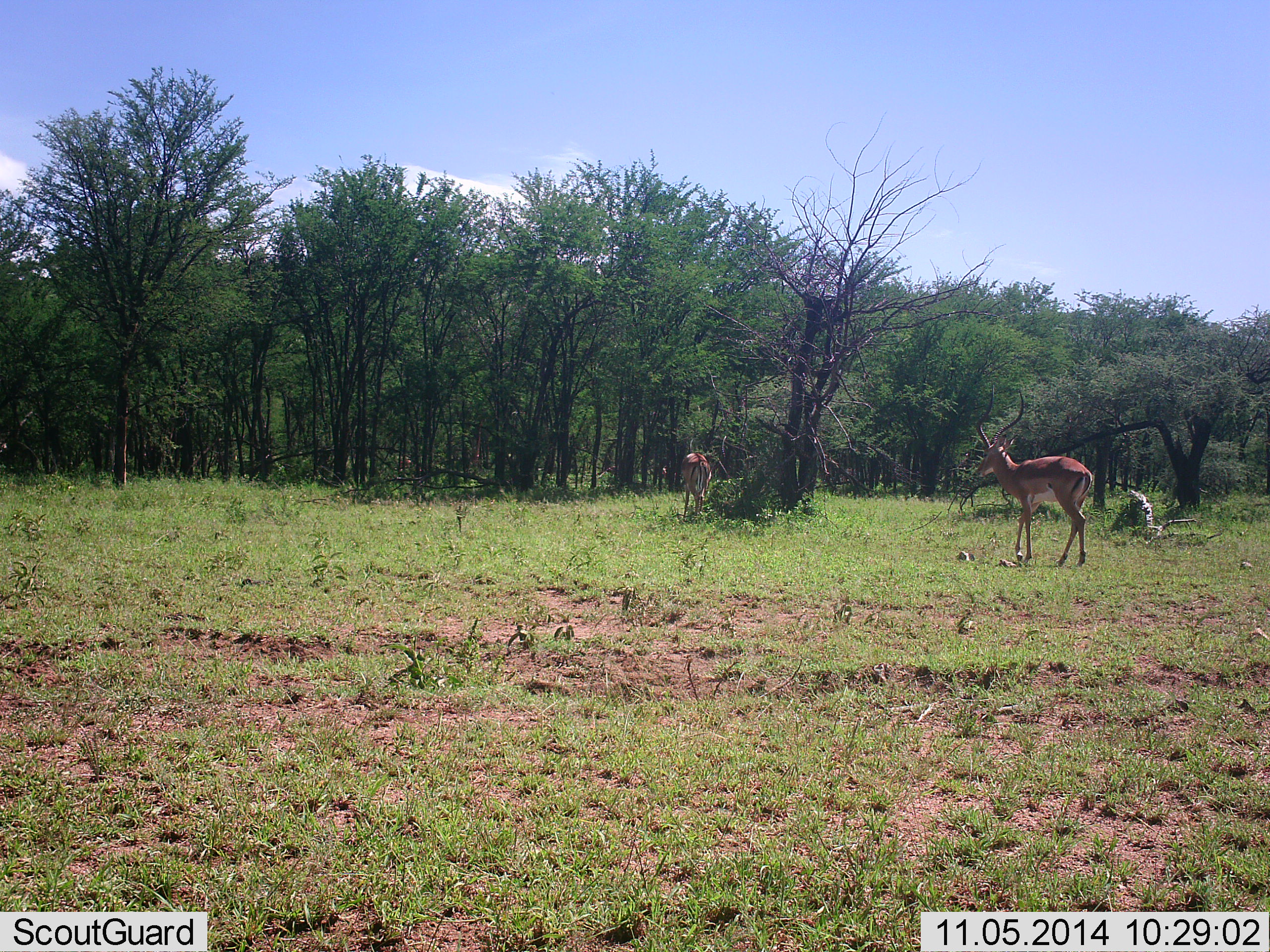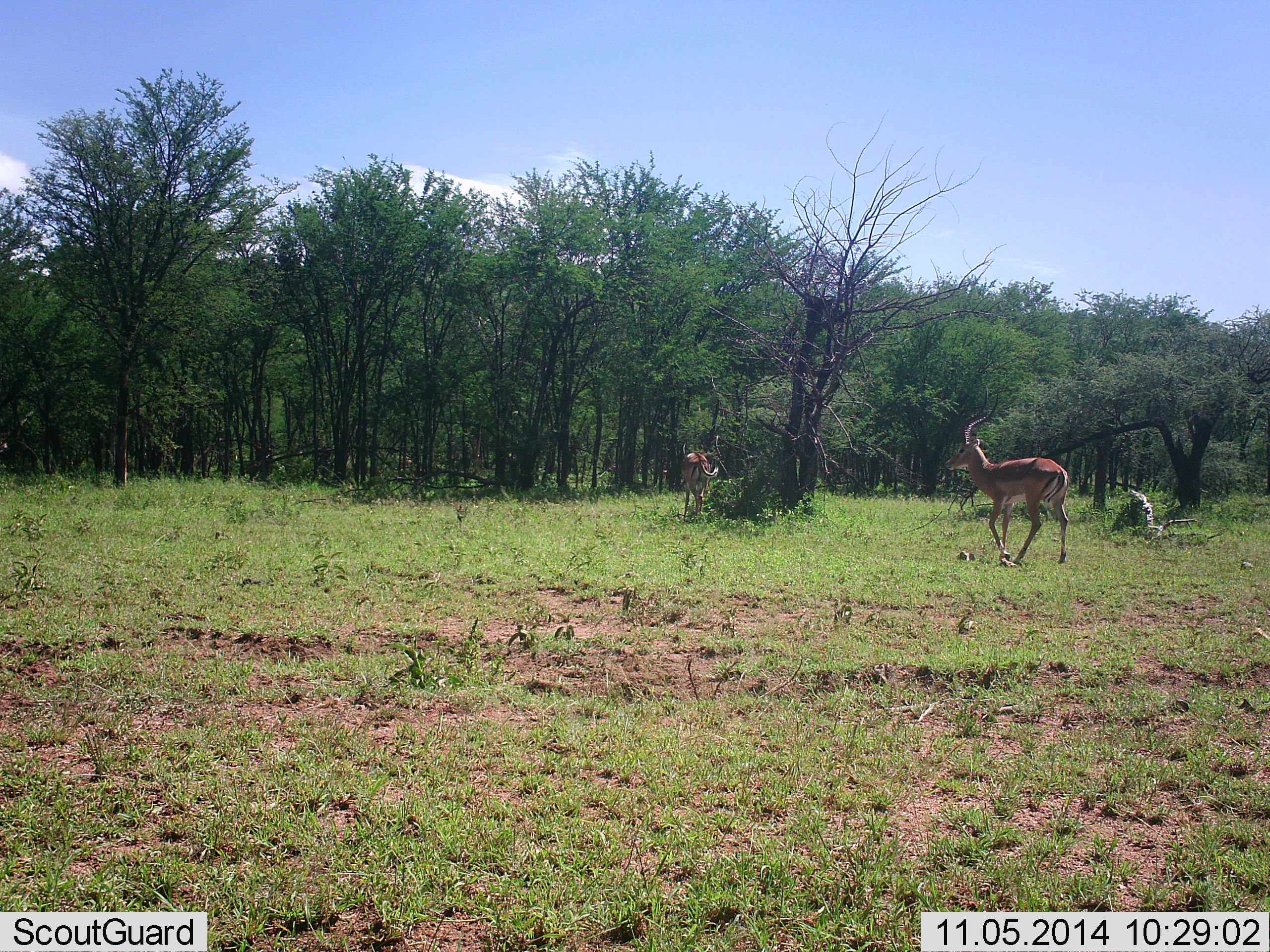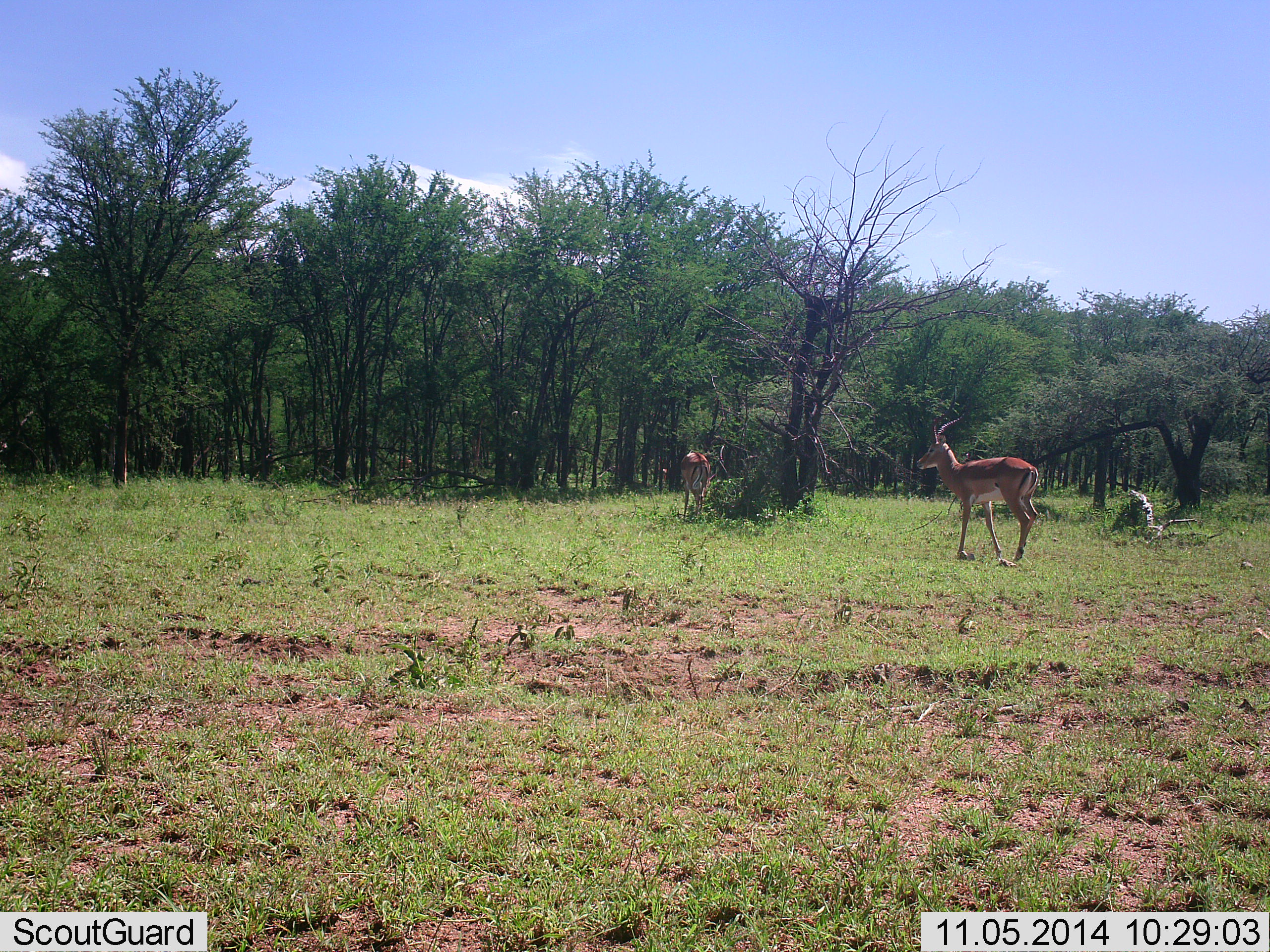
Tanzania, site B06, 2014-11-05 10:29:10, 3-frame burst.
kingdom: Animalia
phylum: Chordata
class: Mammalia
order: Artiodactyla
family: Bovidae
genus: Aepyceros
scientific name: Aepyceros melampus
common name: impala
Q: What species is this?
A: Impala (Aepyceros melampus).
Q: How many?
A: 2.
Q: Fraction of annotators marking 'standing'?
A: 50%.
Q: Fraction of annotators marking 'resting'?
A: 0%.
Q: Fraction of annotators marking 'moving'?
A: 100%.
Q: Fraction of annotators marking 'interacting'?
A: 0%.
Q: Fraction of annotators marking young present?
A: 0%.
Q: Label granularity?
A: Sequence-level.